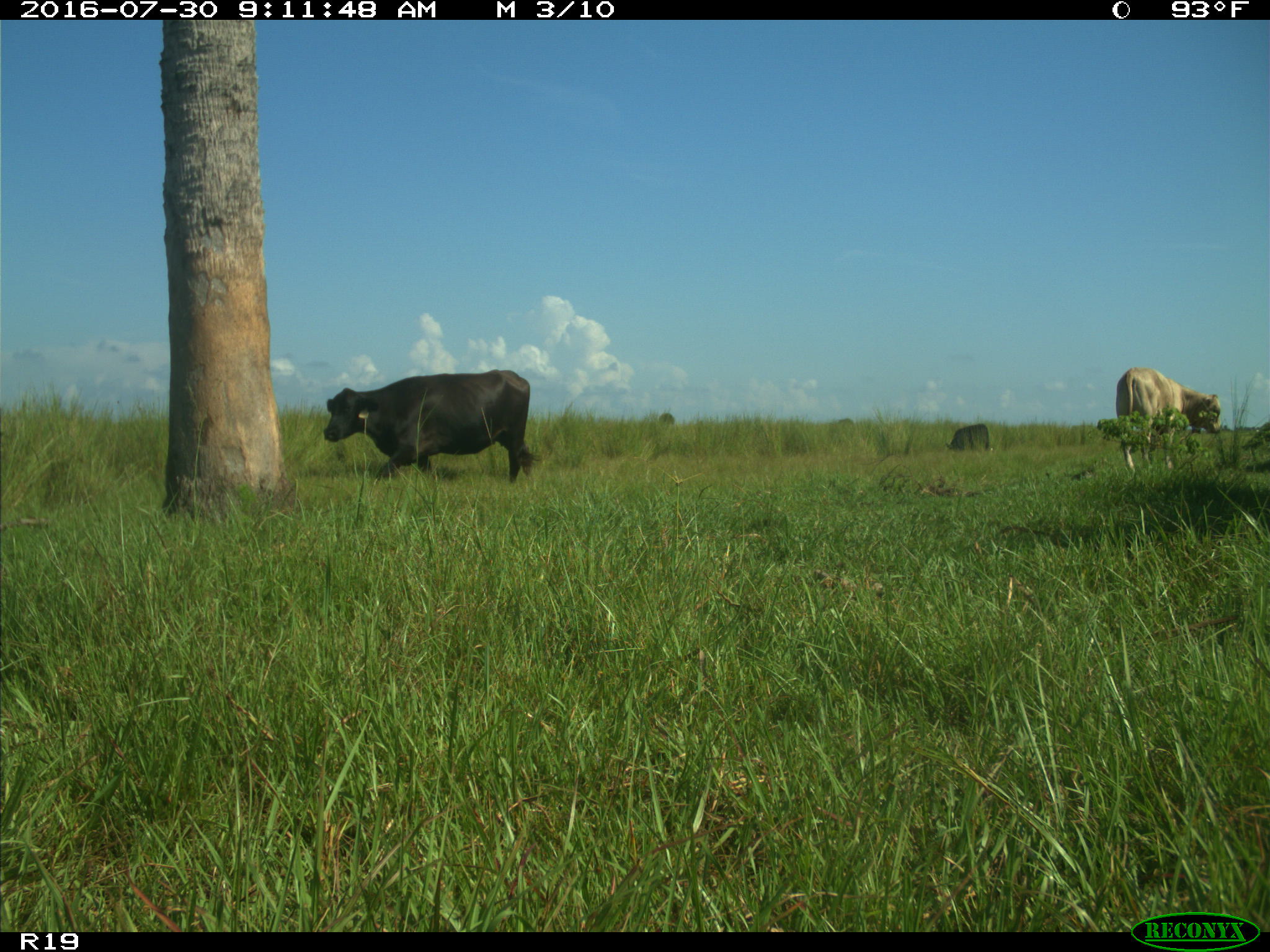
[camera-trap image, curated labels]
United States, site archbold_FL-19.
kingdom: Animalia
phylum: Chordata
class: Mammalia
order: Artiodactyla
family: Bovidae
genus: Bos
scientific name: Bos taurus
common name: domestic cow